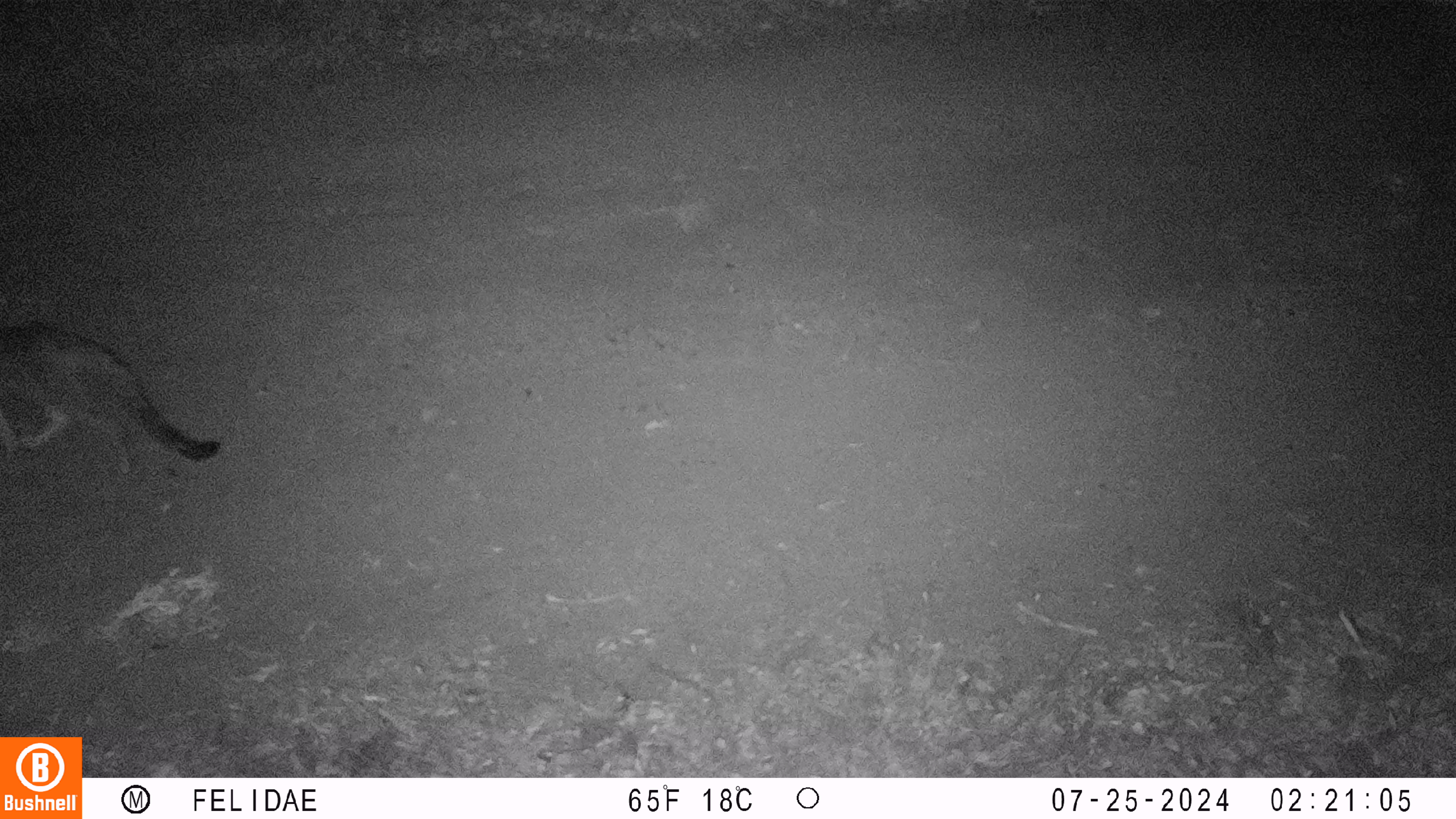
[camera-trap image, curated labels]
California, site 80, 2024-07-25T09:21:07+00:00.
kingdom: Animalia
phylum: Chordata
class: Mammalia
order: Carnivora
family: Canidae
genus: Urocyon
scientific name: Urocyon cinereoargenteus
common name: gray fox